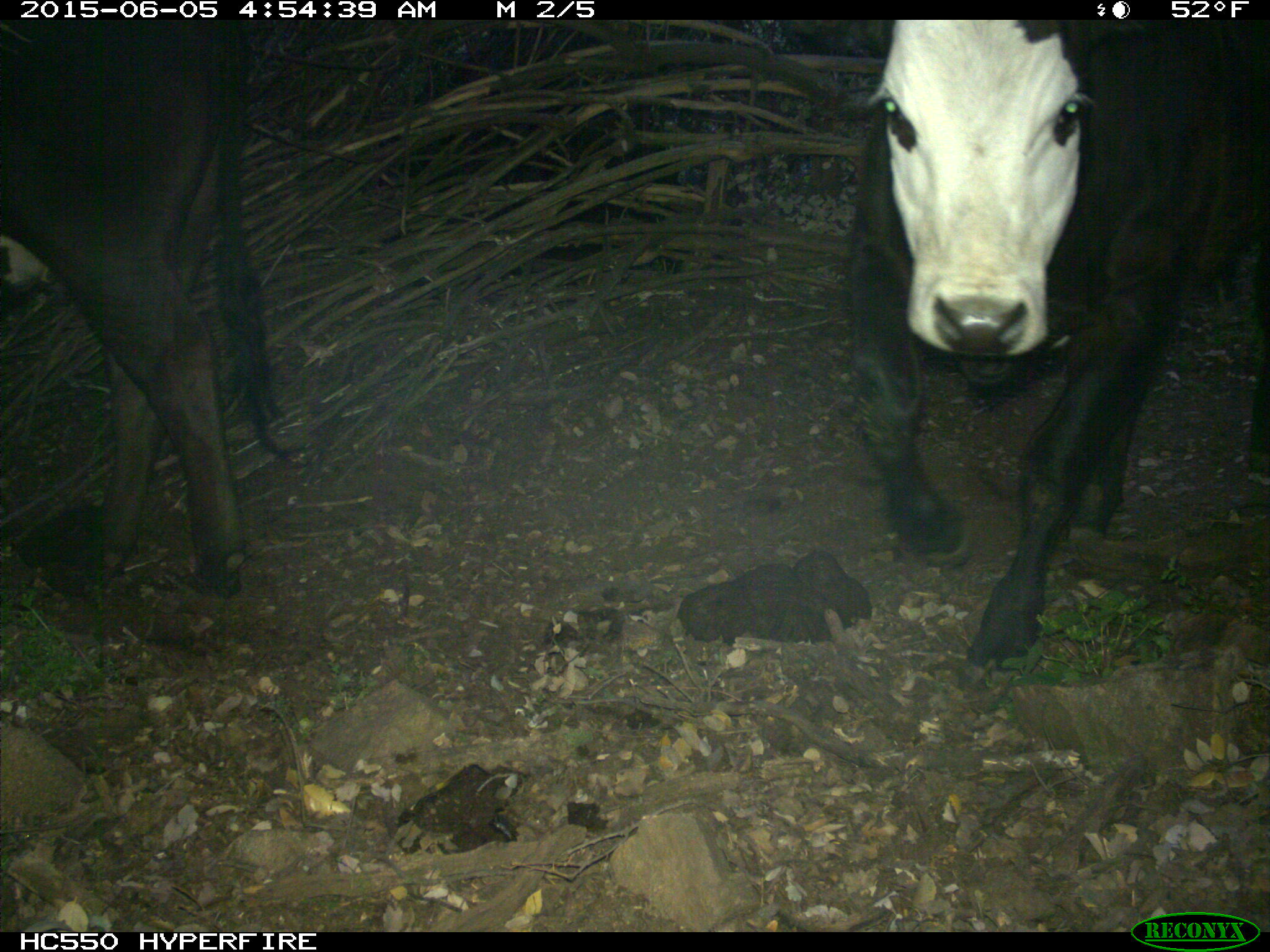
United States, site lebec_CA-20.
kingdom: Animalia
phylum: Chordata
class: Mammalia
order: Artiodactyla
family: Bovidae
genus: Bos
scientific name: Bos taurus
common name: domestic cow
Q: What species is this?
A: Bos taurus (domestic cow).